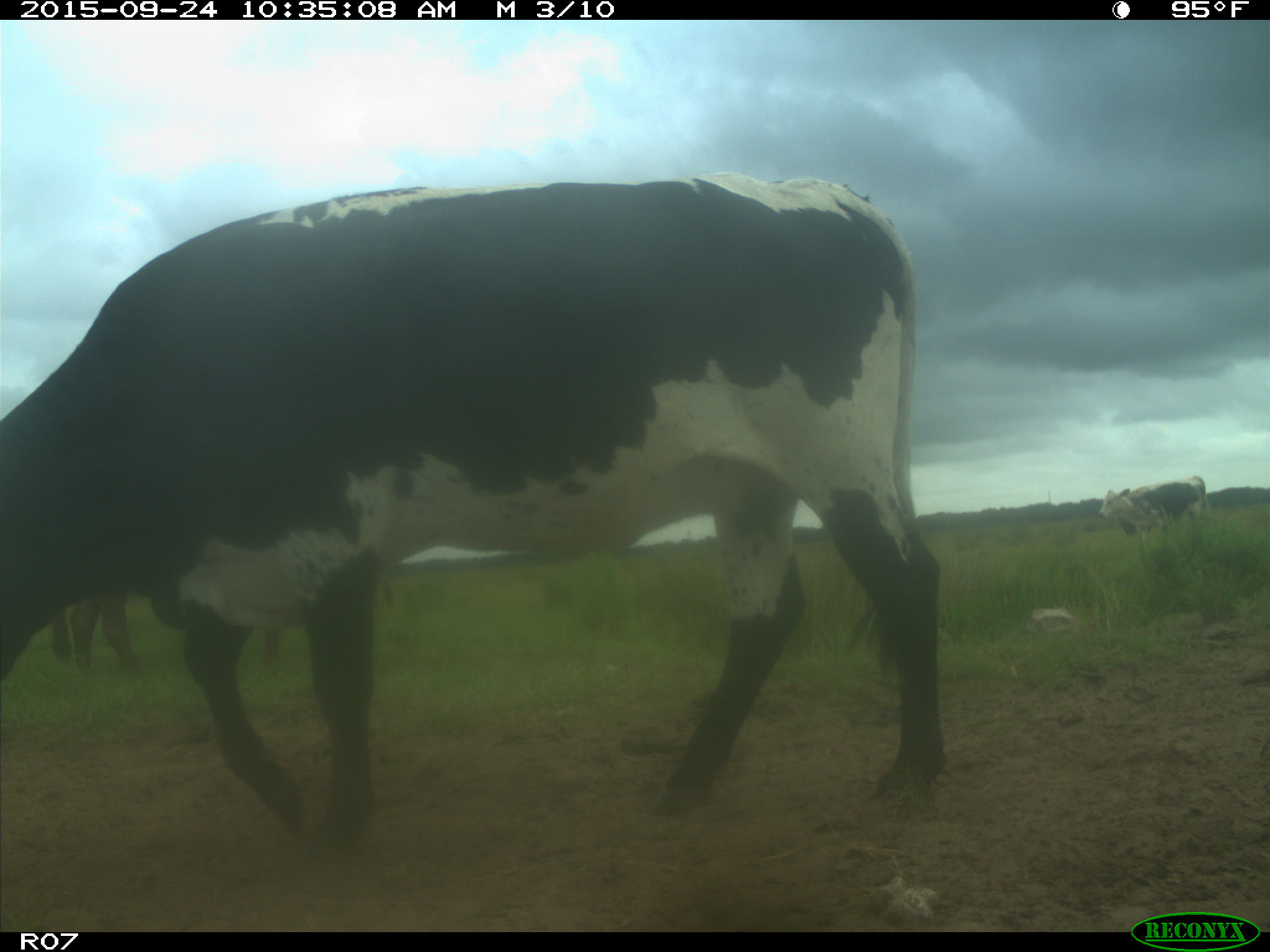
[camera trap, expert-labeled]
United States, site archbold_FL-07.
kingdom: Animalia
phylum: Chordata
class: Mammalia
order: Artiodactyla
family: Bovidae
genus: Bos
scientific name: Bos taurus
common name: domestic cow